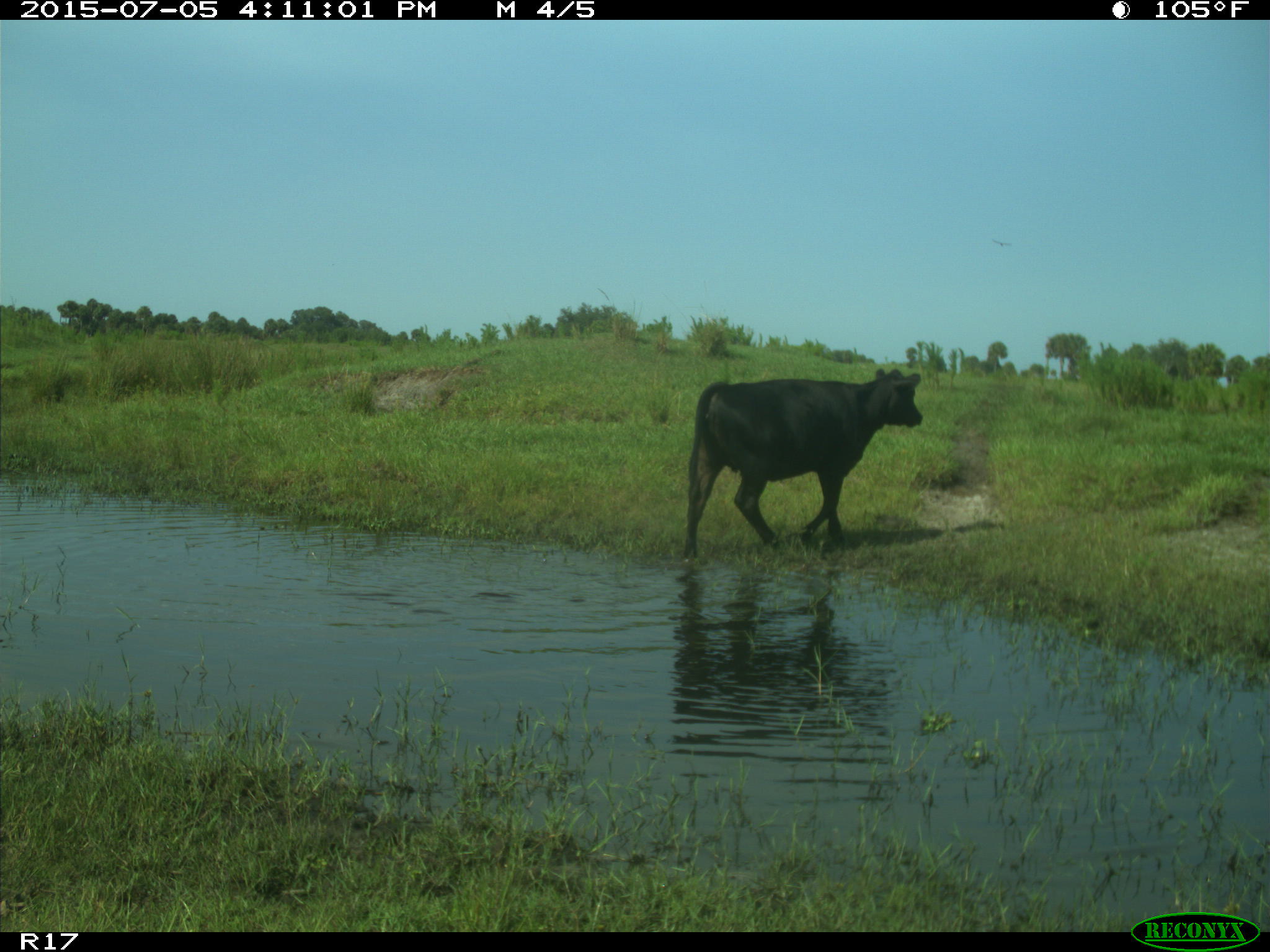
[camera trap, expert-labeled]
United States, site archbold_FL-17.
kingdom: Animalia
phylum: Chordata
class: Mammalia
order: Artiodactyla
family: Bovidae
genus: Bos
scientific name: Bos taurus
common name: domestic cow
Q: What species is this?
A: Bos taurus (domestic cow).